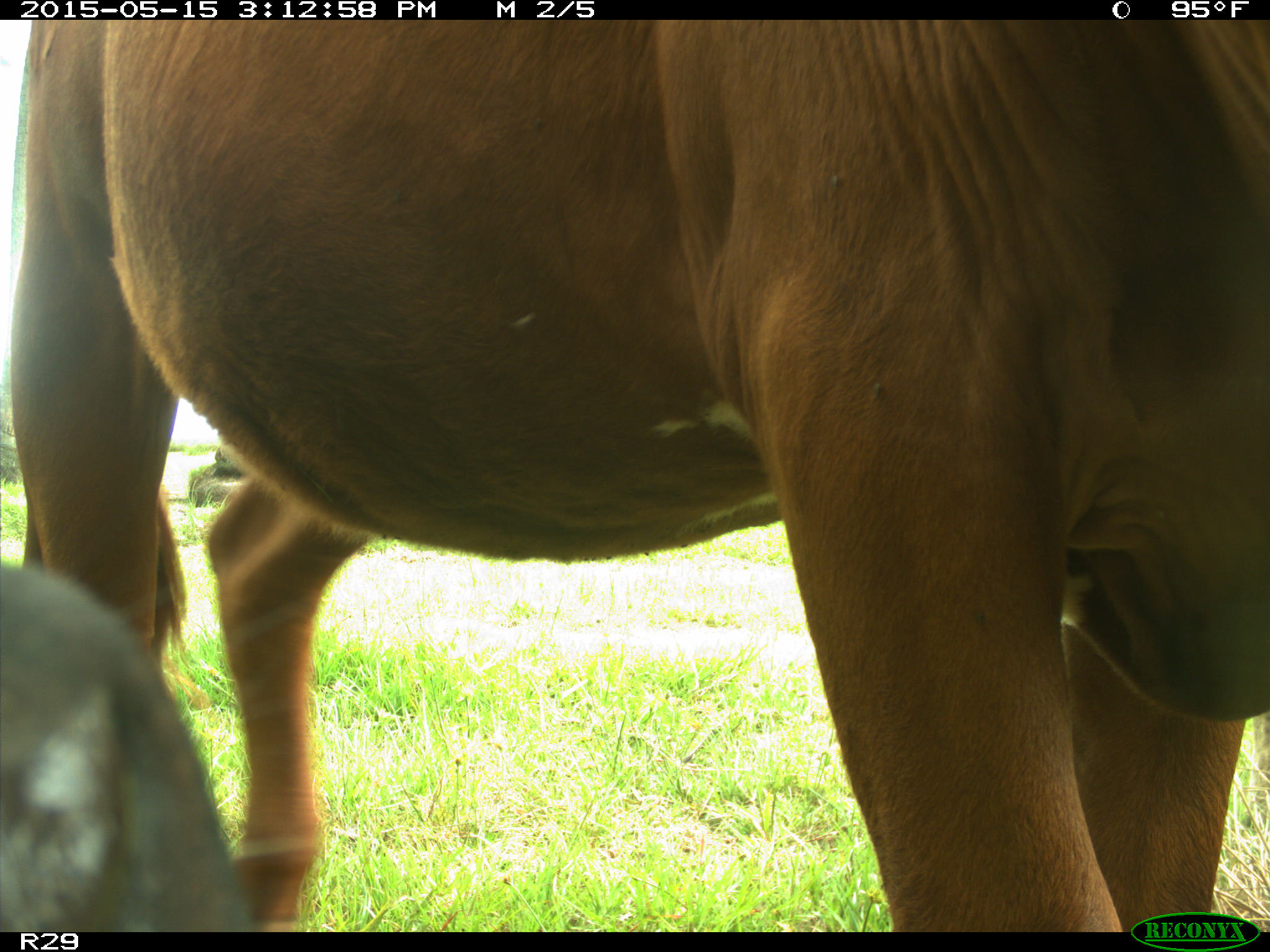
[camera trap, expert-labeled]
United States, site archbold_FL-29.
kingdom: Animalia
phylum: Chordata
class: Mammalia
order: Artiodactyla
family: Bovidae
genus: Bos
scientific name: Bos taurus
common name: domestic cow